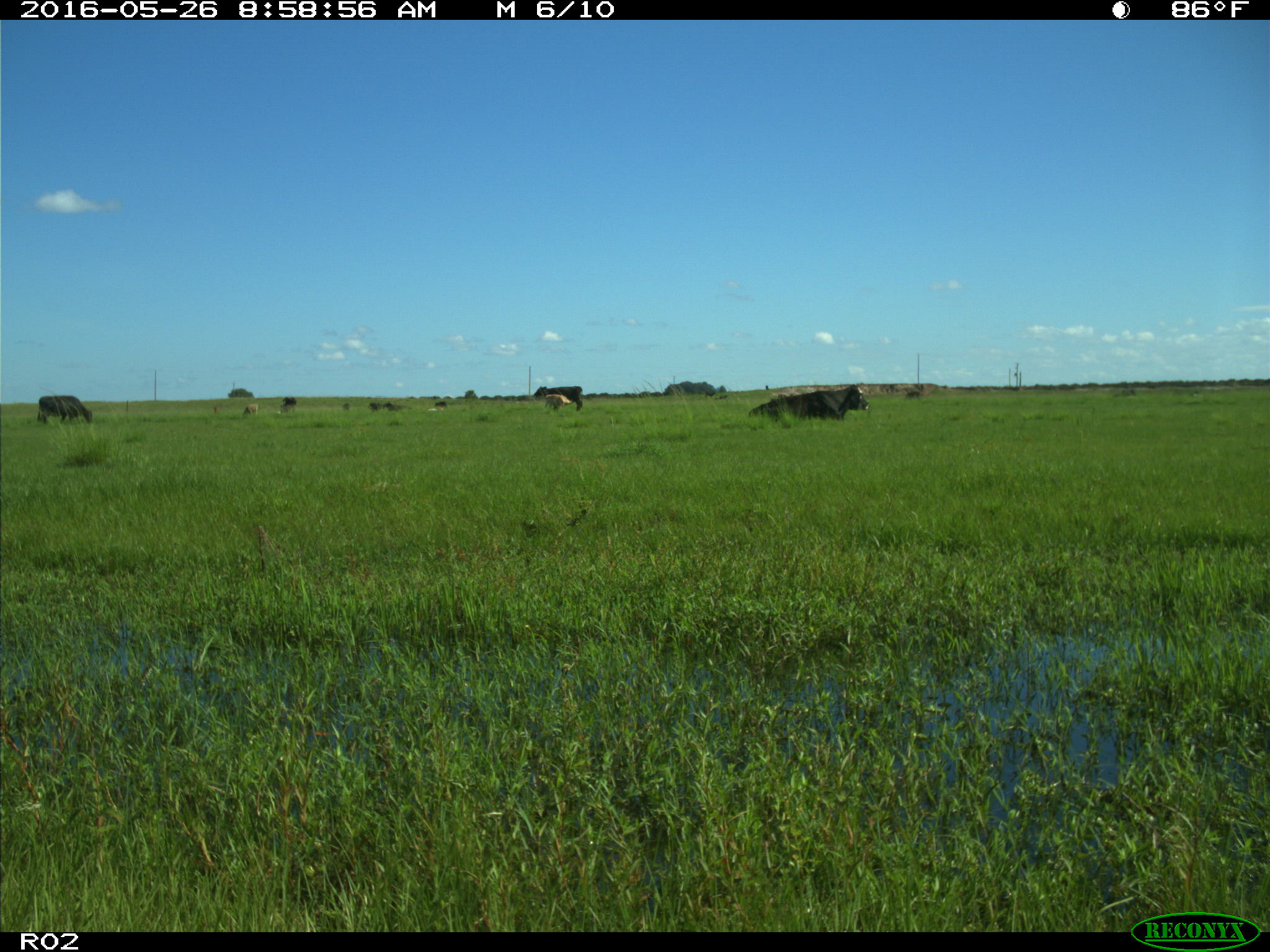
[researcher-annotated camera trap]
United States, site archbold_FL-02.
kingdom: Animalia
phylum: Chordata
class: Mammalia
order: Artiodactyla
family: Bovidae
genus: Bos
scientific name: Bos taurus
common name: domestic cow